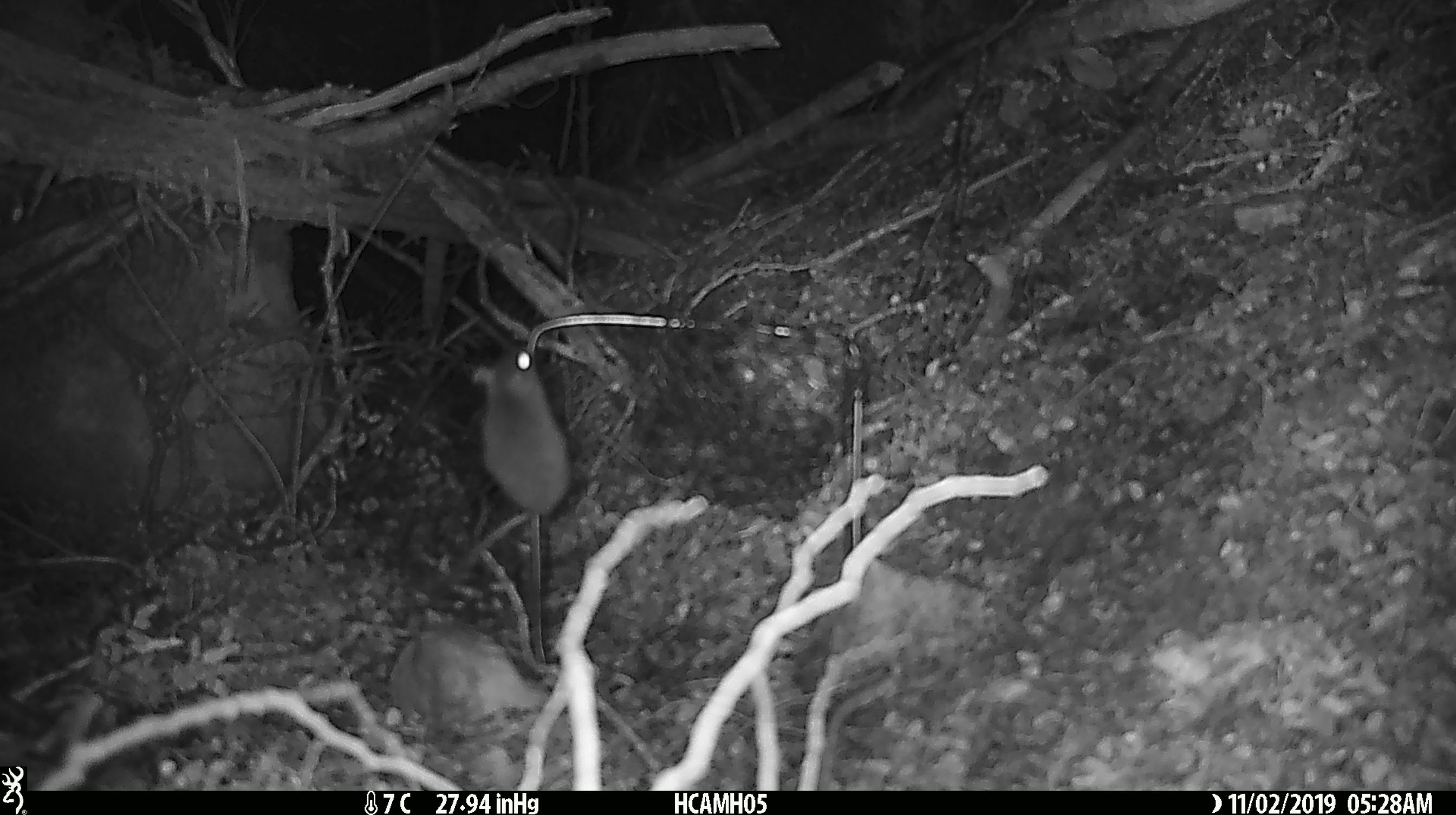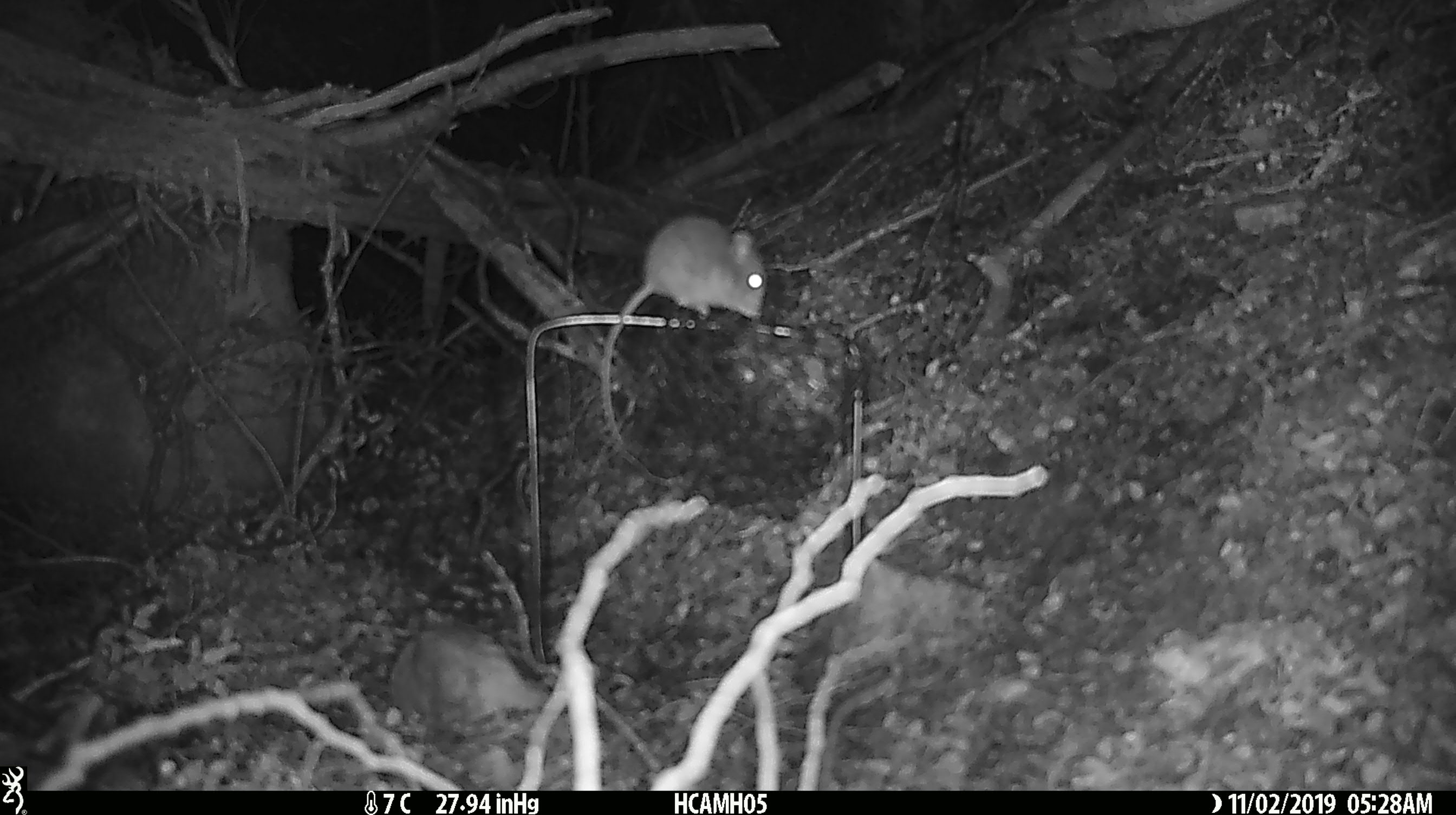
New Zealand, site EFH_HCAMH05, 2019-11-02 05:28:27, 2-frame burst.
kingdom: Animalia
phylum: Chordata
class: Mammalia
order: Rodentia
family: Muridae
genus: Mus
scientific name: Mus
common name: mouse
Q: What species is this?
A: Mouse (Mus).